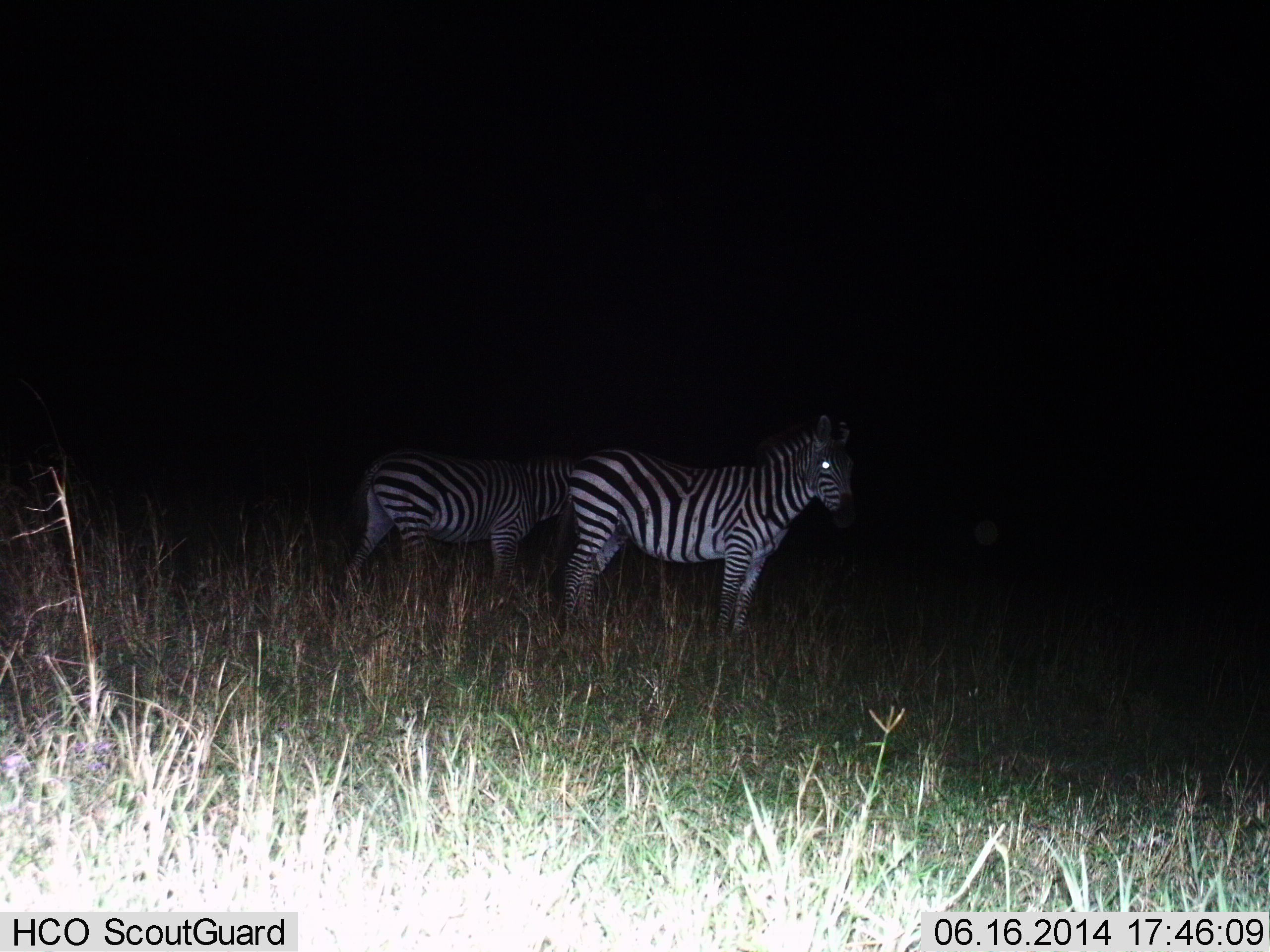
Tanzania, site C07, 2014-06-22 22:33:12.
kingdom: Animalia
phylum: Chordata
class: Mammalia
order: Perissodactyla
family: Equidae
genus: Equus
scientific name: Equus quagga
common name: plains zebra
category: zebra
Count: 2.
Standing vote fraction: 90%.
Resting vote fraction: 0%.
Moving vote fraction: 10%.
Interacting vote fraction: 0%.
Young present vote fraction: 0%.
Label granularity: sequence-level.